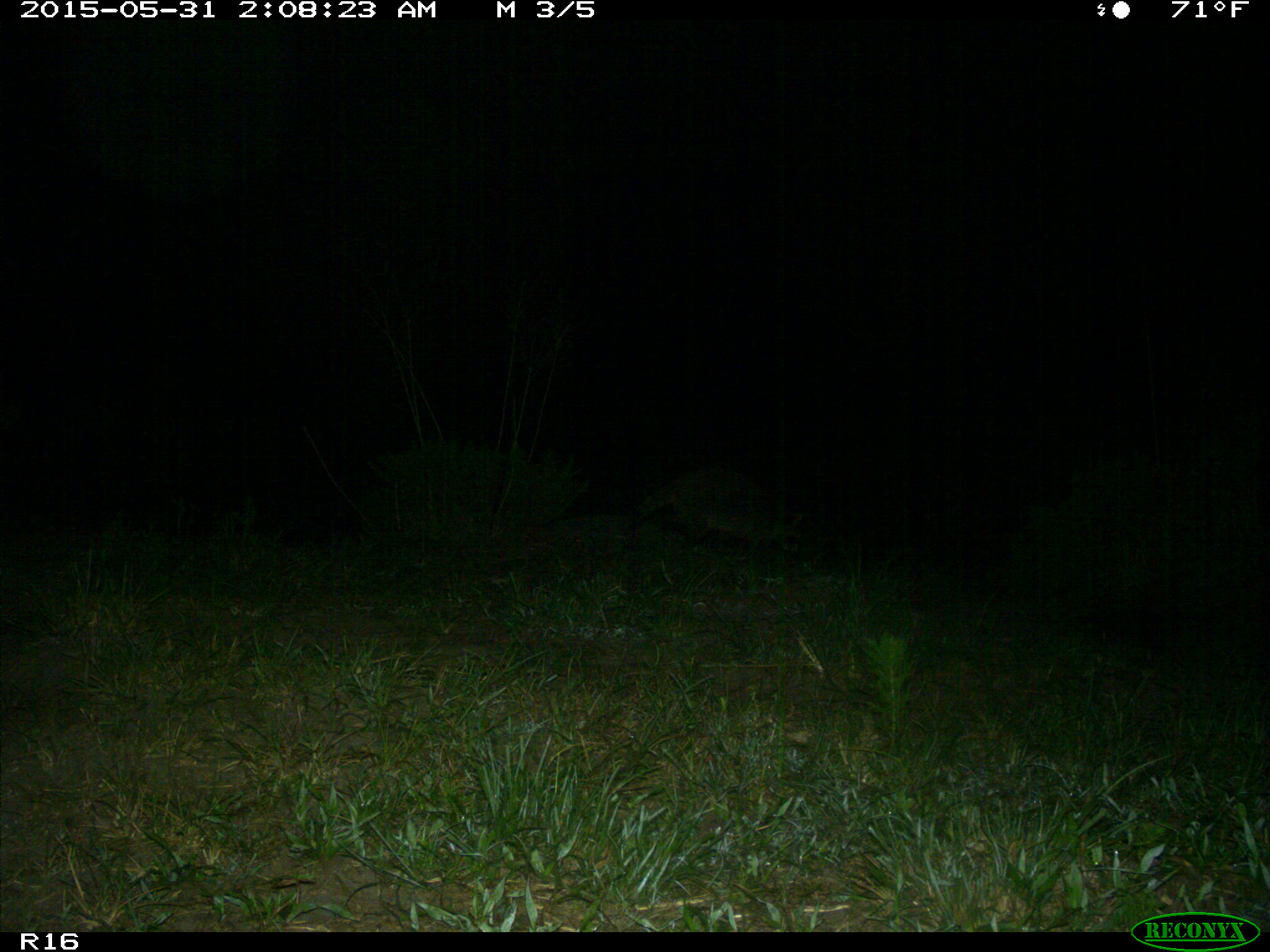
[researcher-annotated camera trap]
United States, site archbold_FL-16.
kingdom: Animalia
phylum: Chordata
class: Mammalia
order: Carnivora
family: Procyonidae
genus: Procyon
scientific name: Procyon lotor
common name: common raccoon